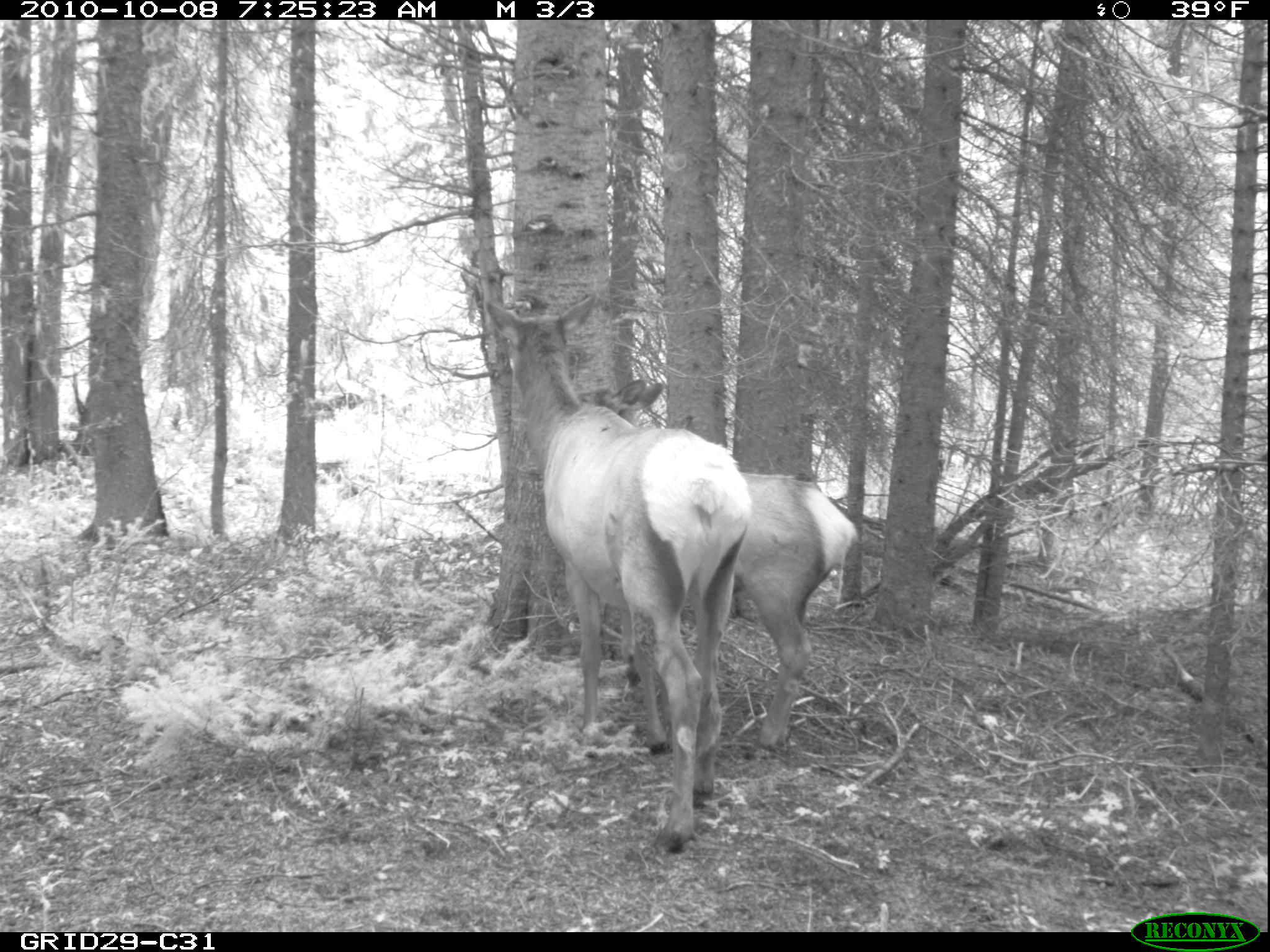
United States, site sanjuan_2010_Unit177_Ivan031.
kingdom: Animalia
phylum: Chordata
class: Mammalia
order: Artiodactyla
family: Cervidae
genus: Cervus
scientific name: Cervus elaphus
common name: red deer